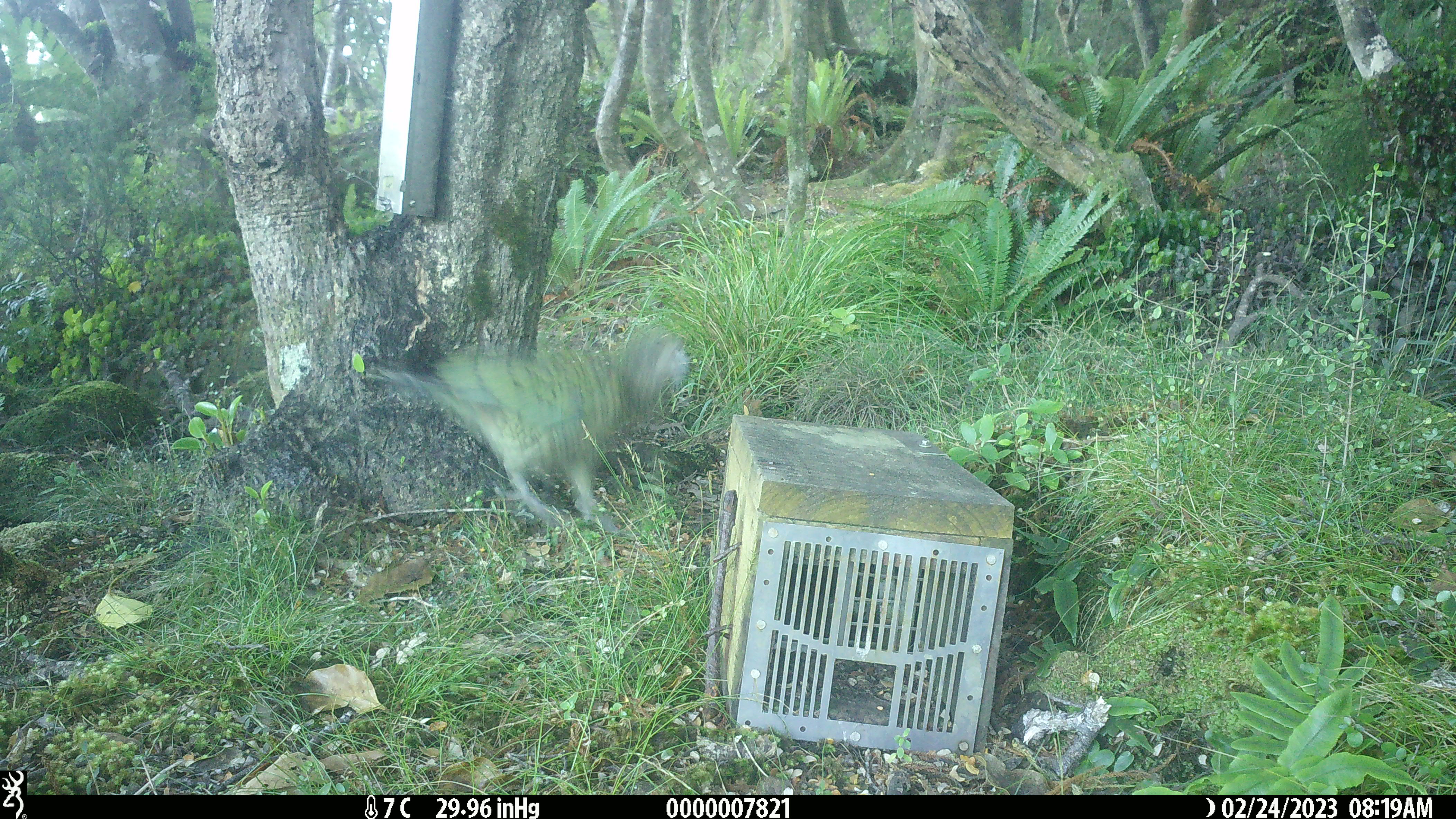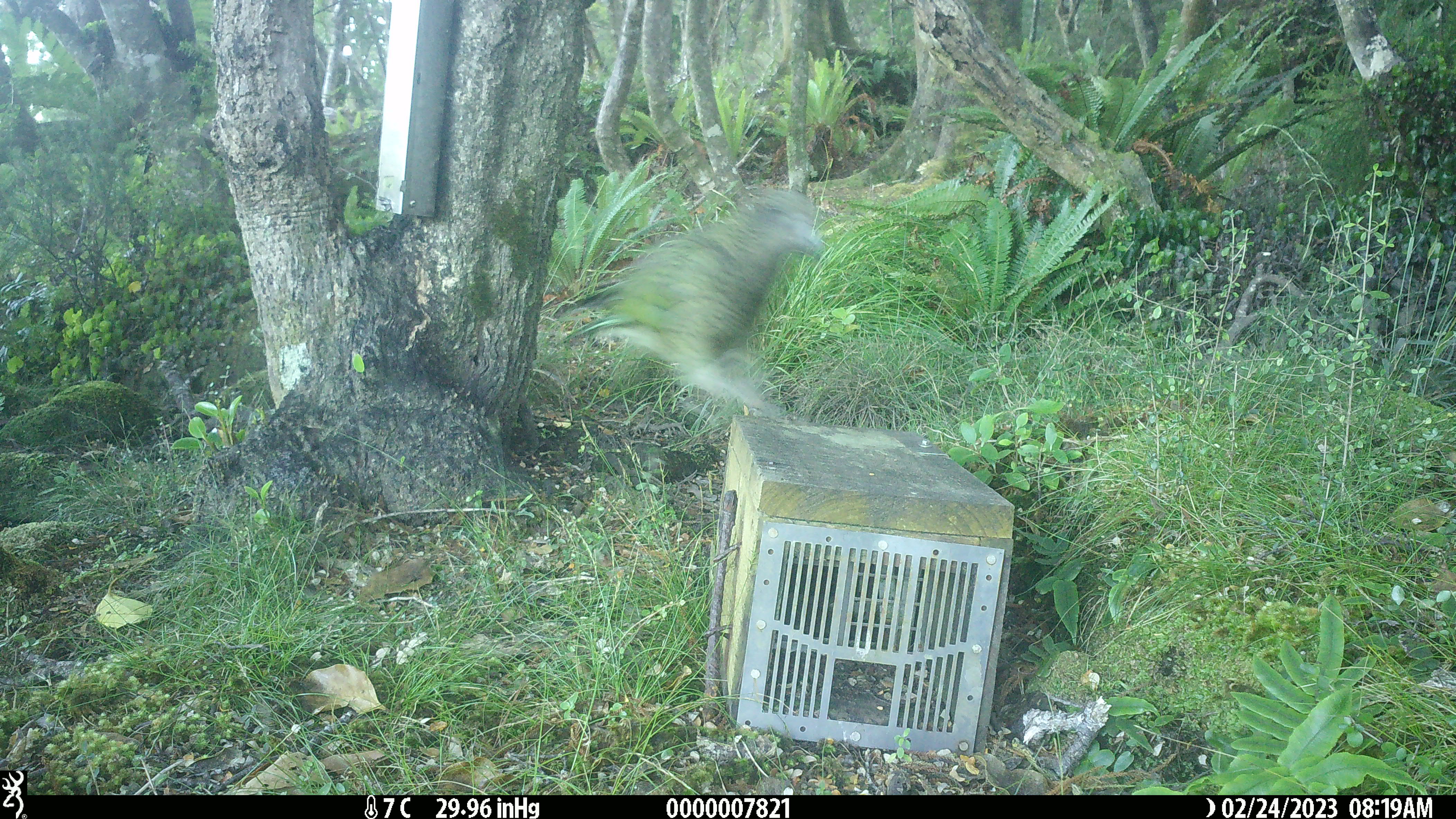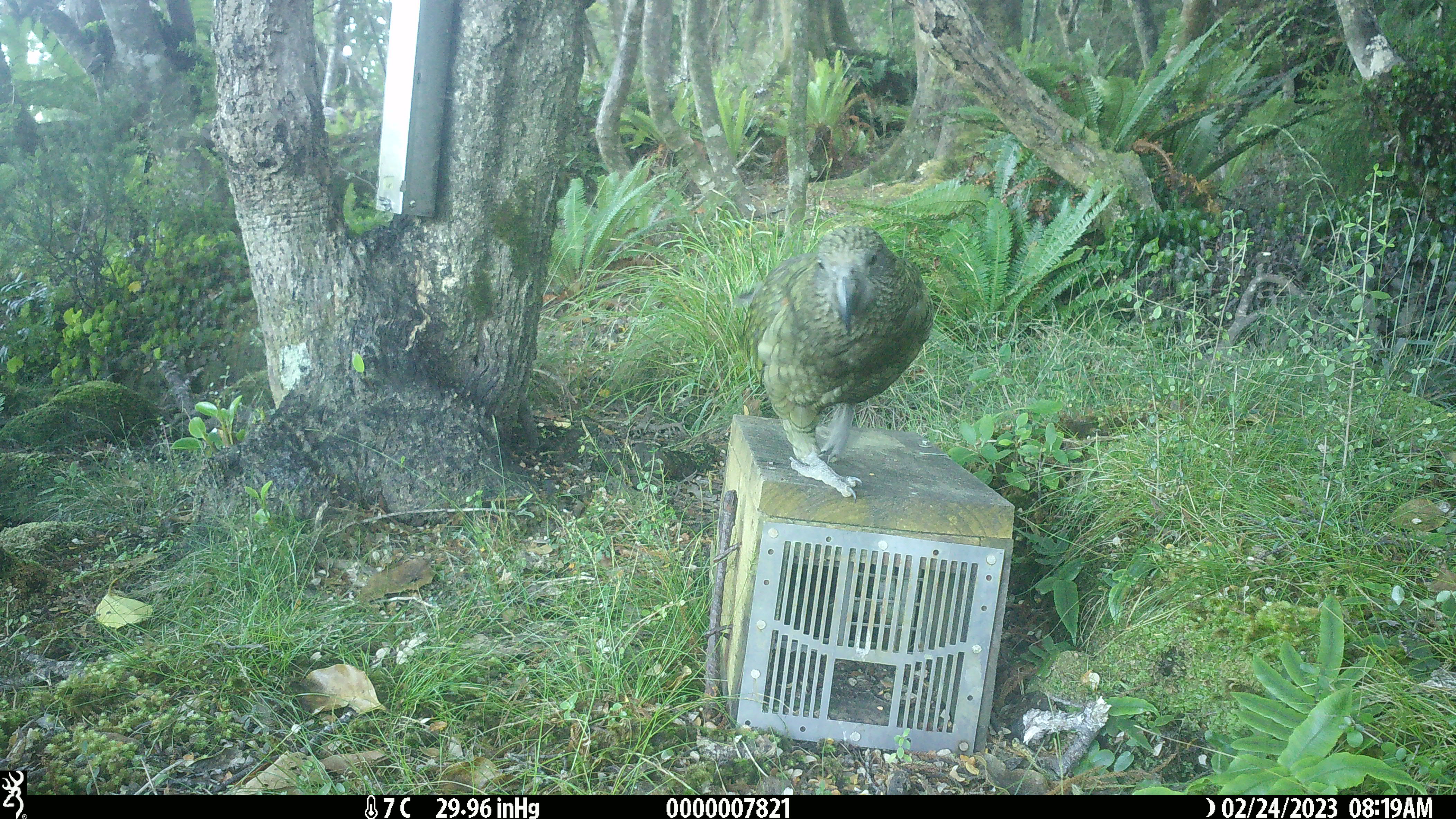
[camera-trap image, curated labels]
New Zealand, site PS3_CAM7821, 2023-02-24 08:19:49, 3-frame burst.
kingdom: Animalia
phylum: Chordata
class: Aves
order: Psittaciformes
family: Strigopidae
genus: Nestor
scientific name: Nestor notabilis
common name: kea